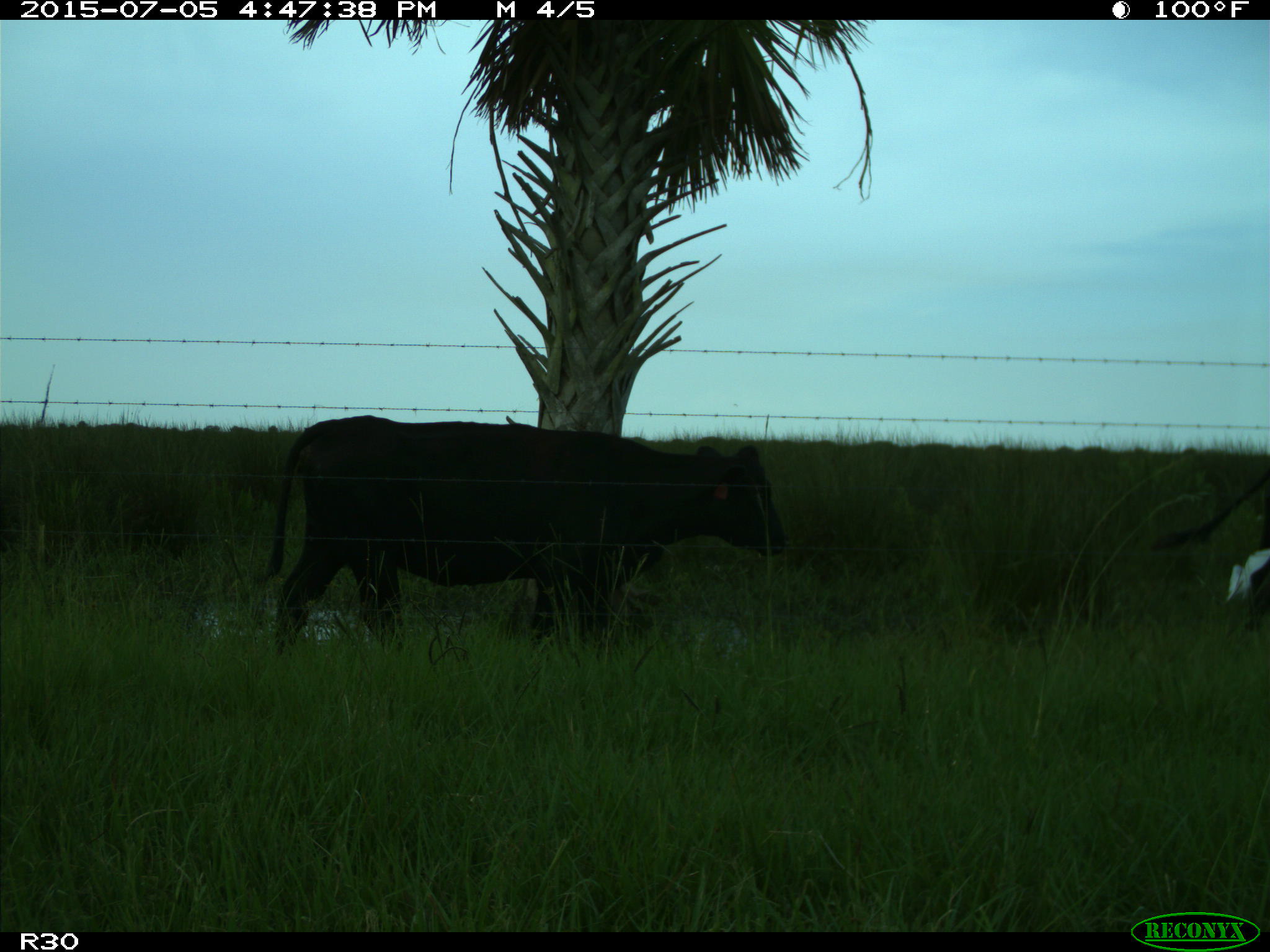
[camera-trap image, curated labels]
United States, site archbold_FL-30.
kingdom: Animalia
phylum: Chordata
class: Mammalia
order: Artiodactyla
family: Bovidae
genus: Bos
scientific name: Bos taurus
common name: domestic cow